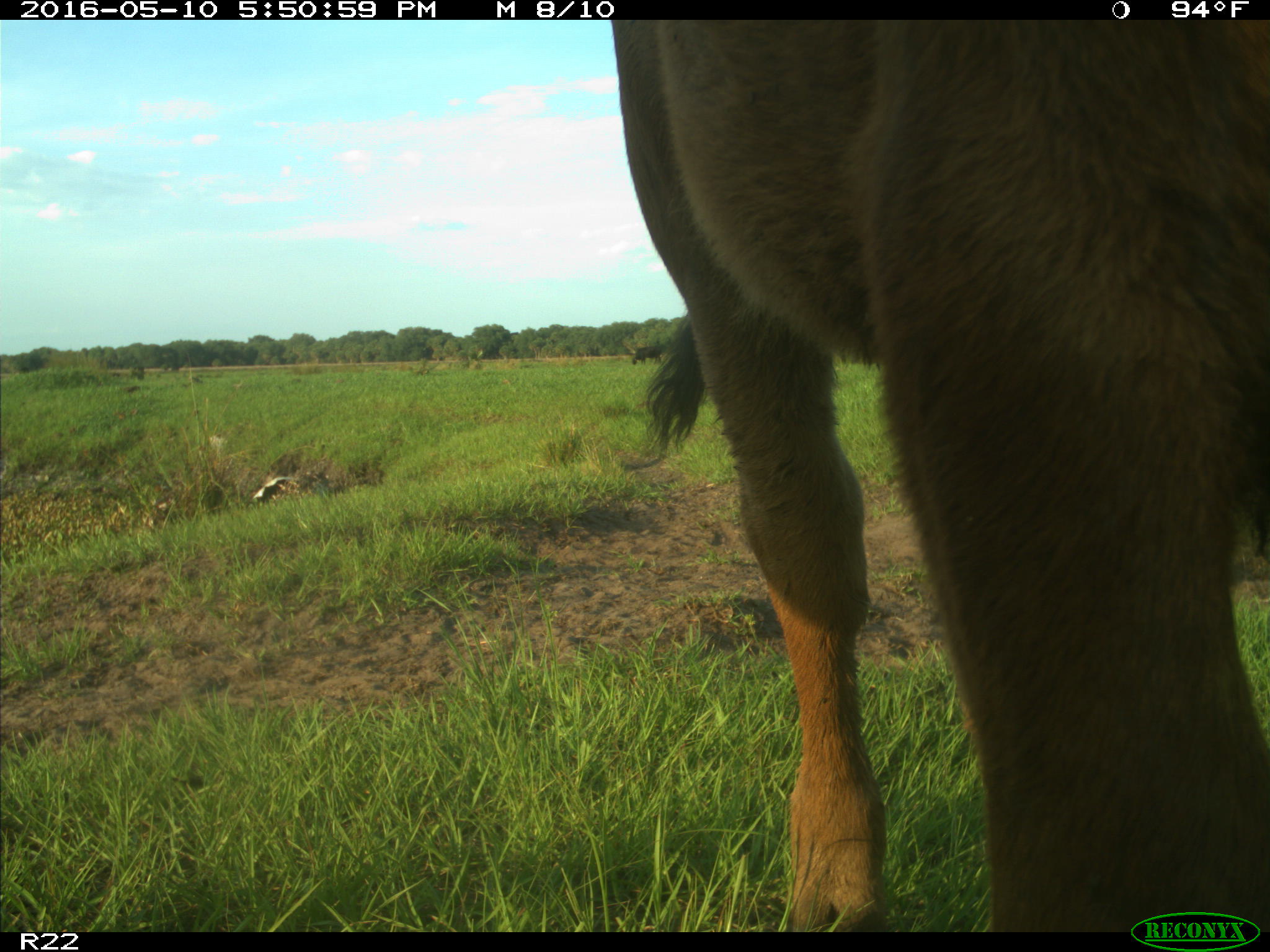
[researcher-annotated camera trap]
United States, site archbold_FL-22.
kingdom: Animalia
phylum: Chordata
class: Mammalia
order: Artiodactyla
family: Bovidae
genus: Bos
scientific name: Bos taurus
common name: domestic cow